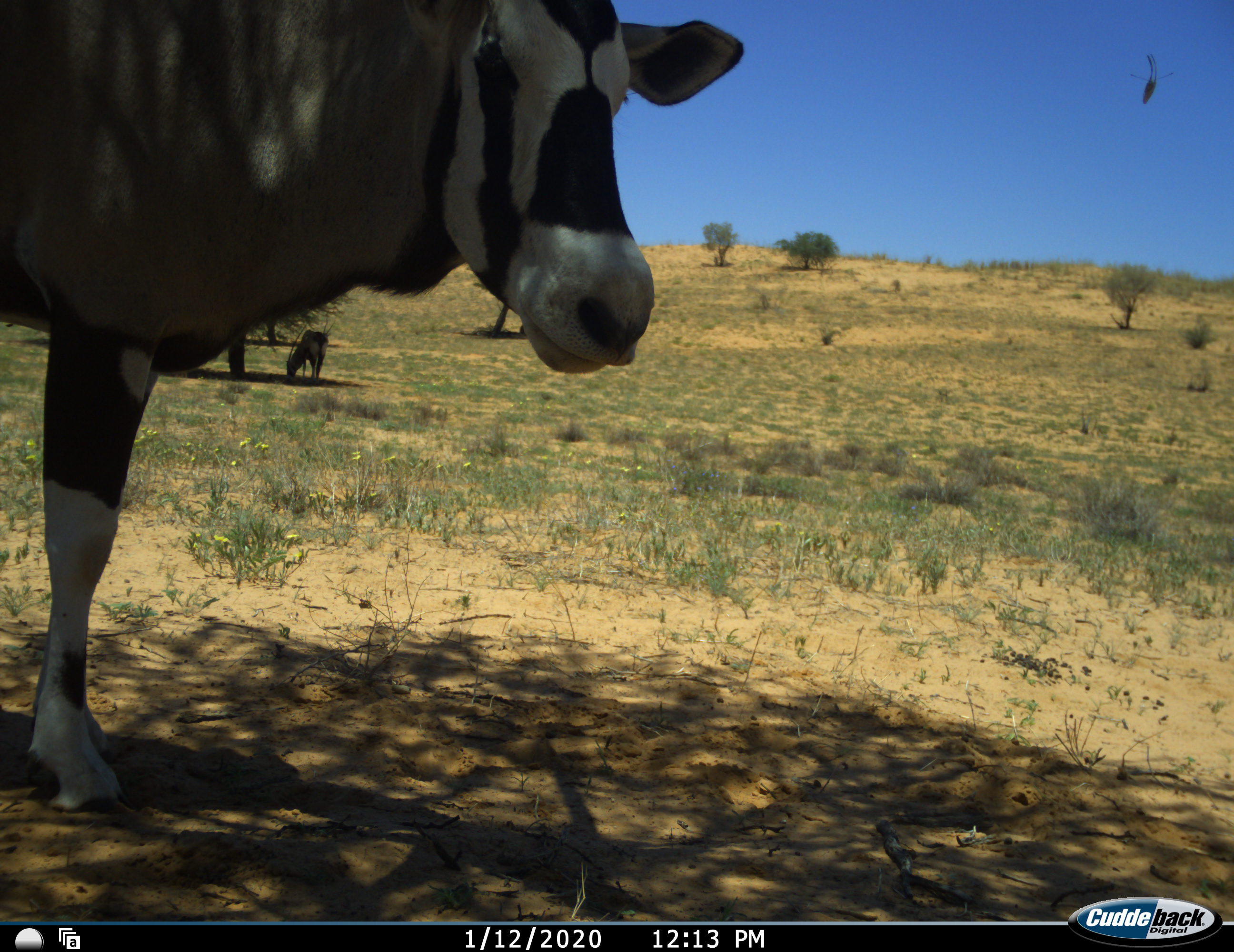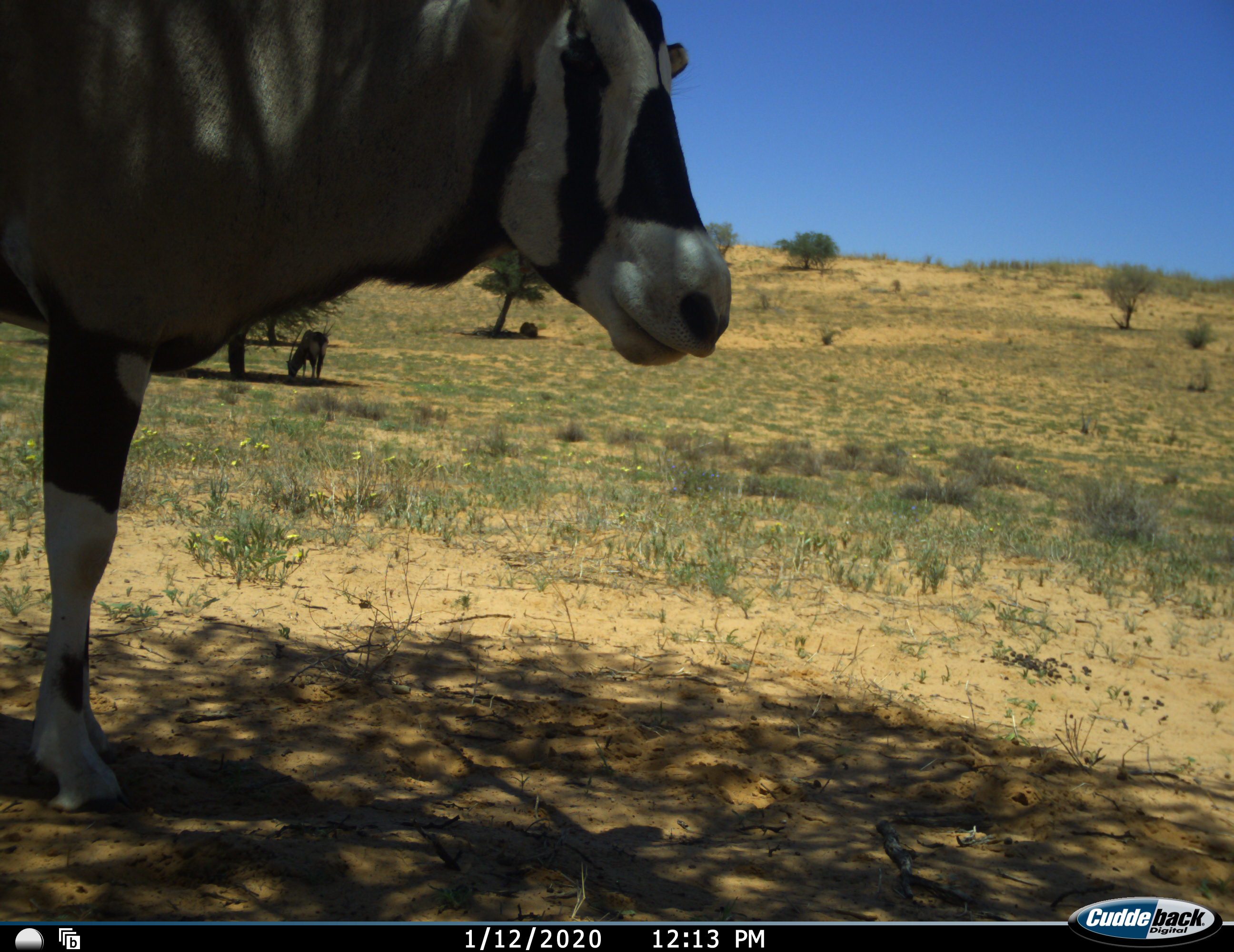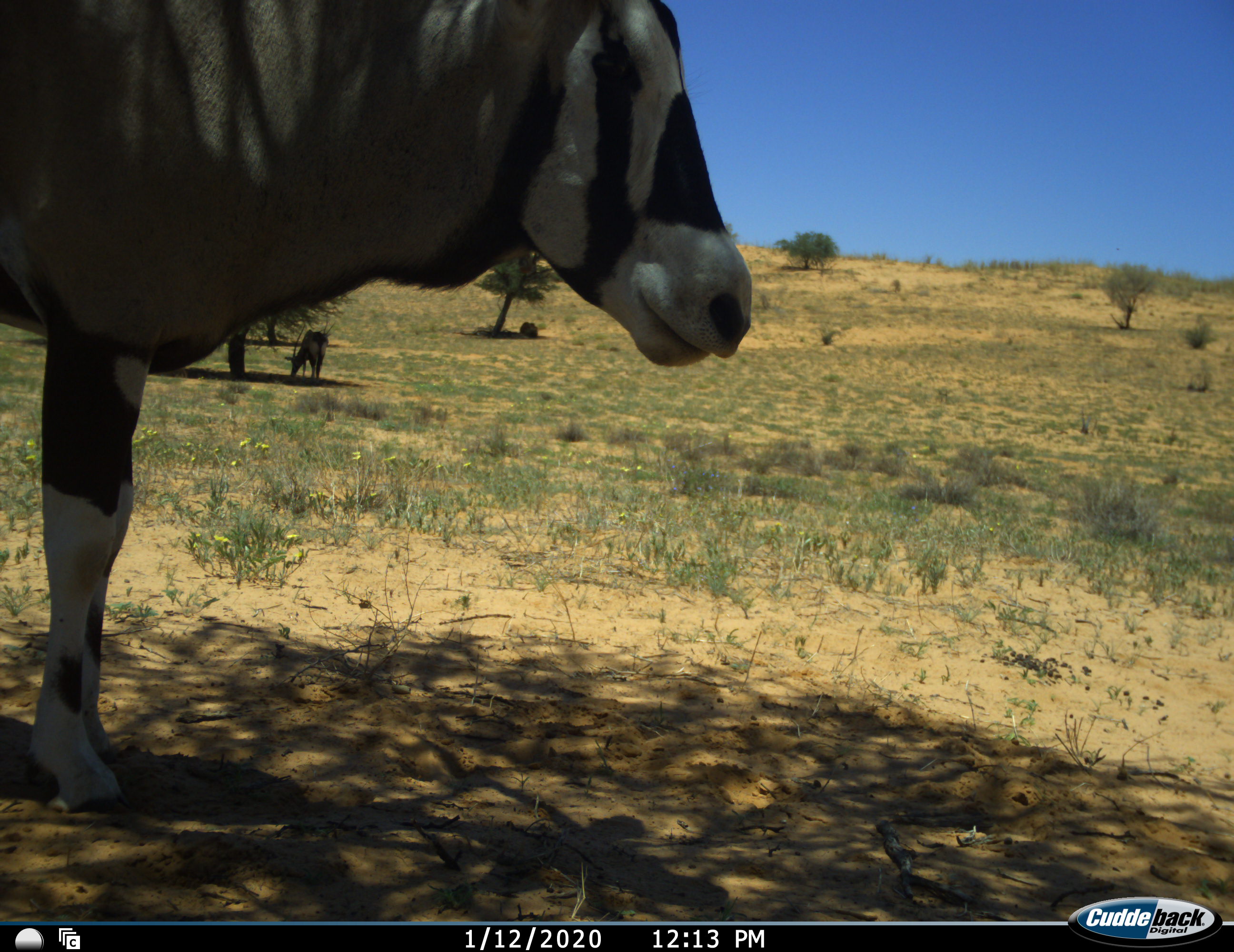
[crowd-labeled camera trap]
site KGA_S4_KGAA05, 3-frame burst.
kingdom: Animalia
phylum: Chordata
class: Mammalia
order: Artiodactyla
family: Bovidae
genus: Oryx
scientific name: Oryx gazella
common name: gemsbok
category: oryx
Oryx (gemsbok) (Oryx gazella), count 2. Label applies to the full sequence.